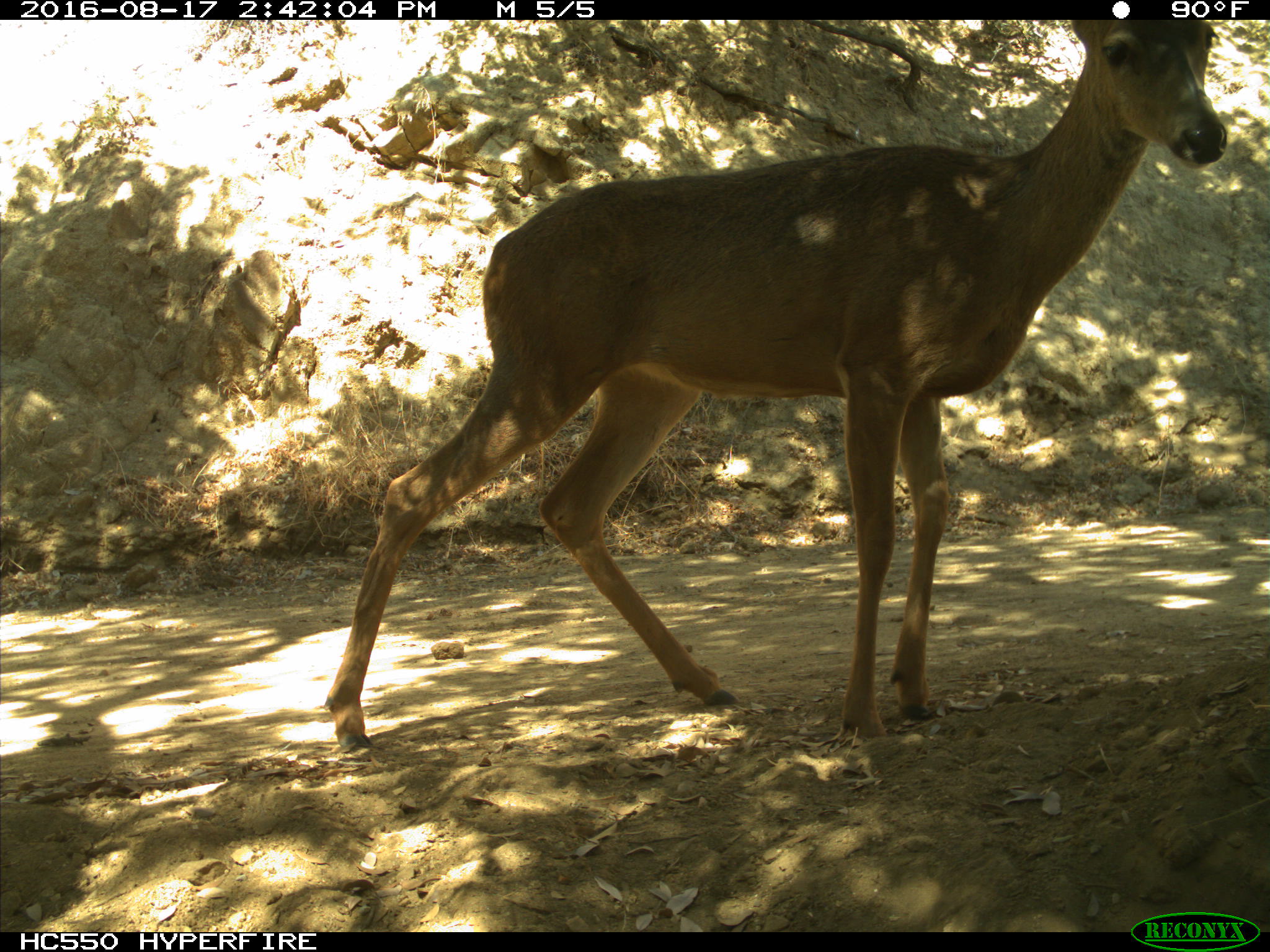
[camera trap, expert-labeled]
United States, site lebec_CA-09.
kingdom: Animalia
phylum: Chordata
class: Mammalia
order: Artiodactyla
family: Cervidae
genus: Odocoileus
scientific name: Odocoileus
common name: deer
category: unidentified deer